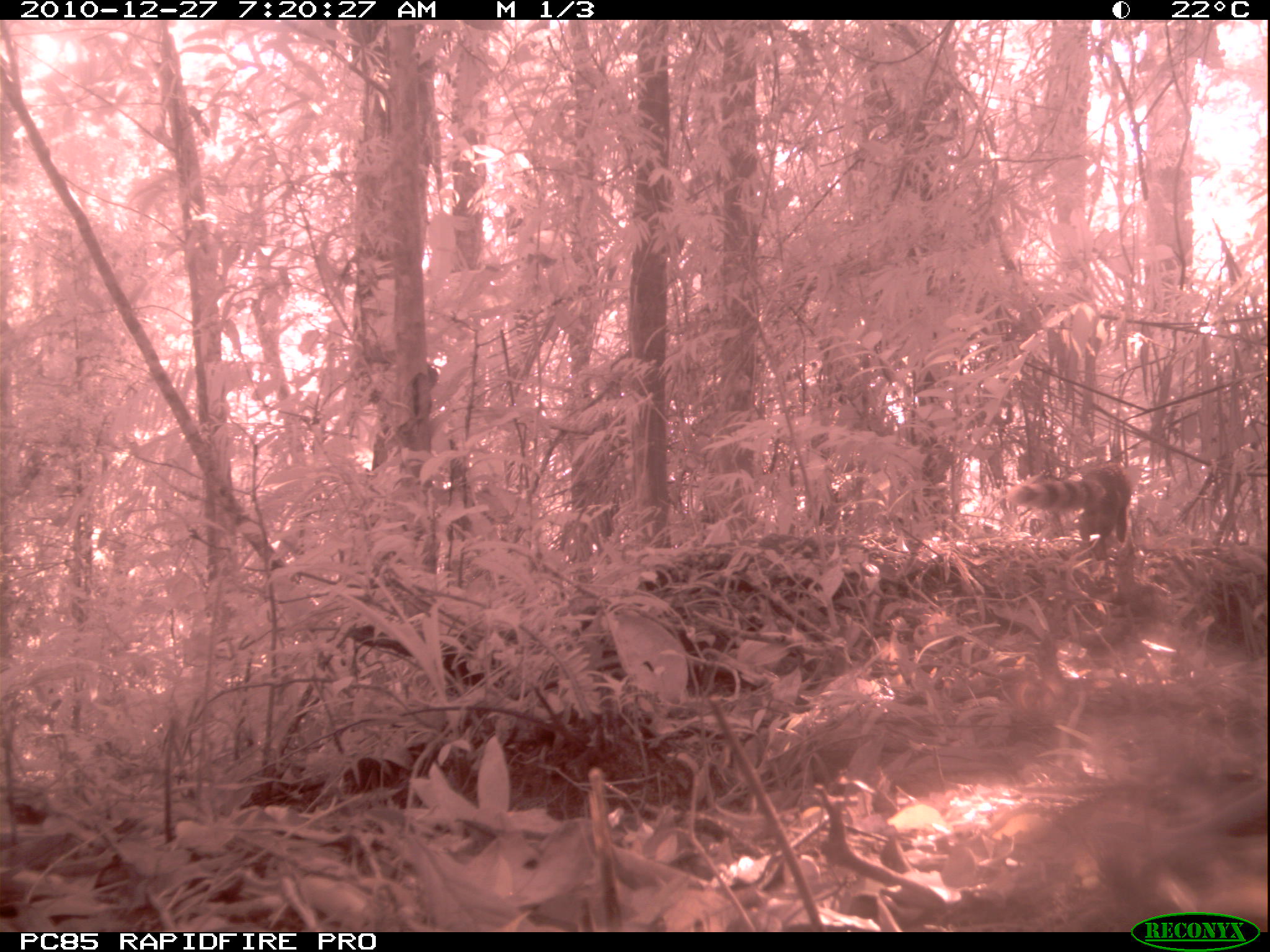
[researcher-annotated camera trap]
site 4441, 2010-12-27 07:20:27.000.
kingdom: Animalia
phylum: Chordata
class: Mammalia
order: Carnivora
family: Eupleridae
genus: Galidia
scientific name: Galidia elegans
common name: ring-tailed vontsira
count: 1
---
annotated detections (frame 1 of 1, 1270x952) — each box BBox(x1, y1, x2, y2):
galidia elegans: BBox(1007, 456, 1134, 541)